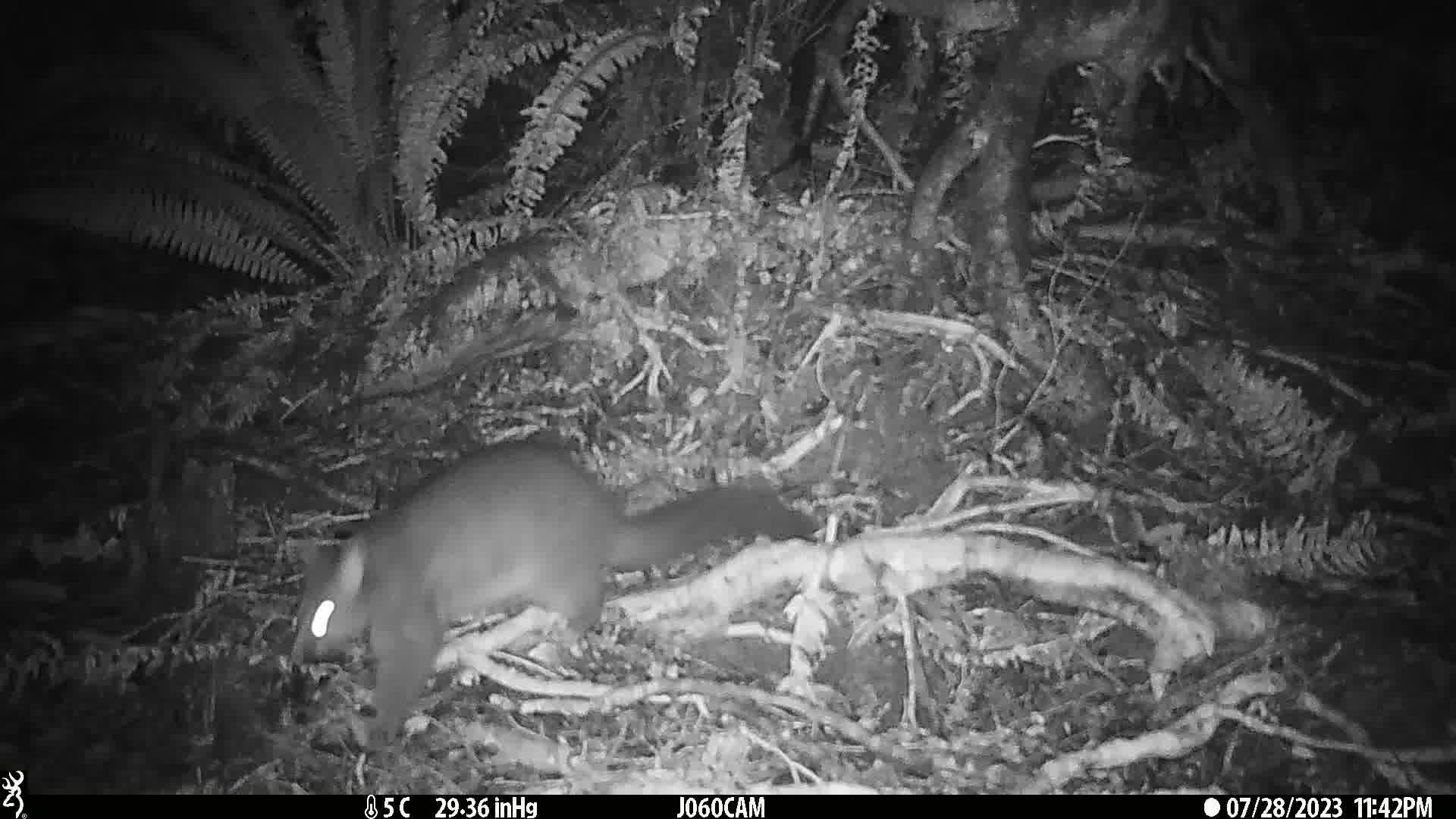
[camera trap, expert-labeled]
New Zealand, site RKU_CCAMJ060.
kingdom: Animalia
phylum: Chordata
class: Mammalia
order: Diprotodontia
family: Phalangeridae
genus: Trichosurus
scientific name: Trichosurus vulpecula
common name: common brushtail possum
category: possum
Possum (common brushtail possum) (Trichosurus vulpecula).